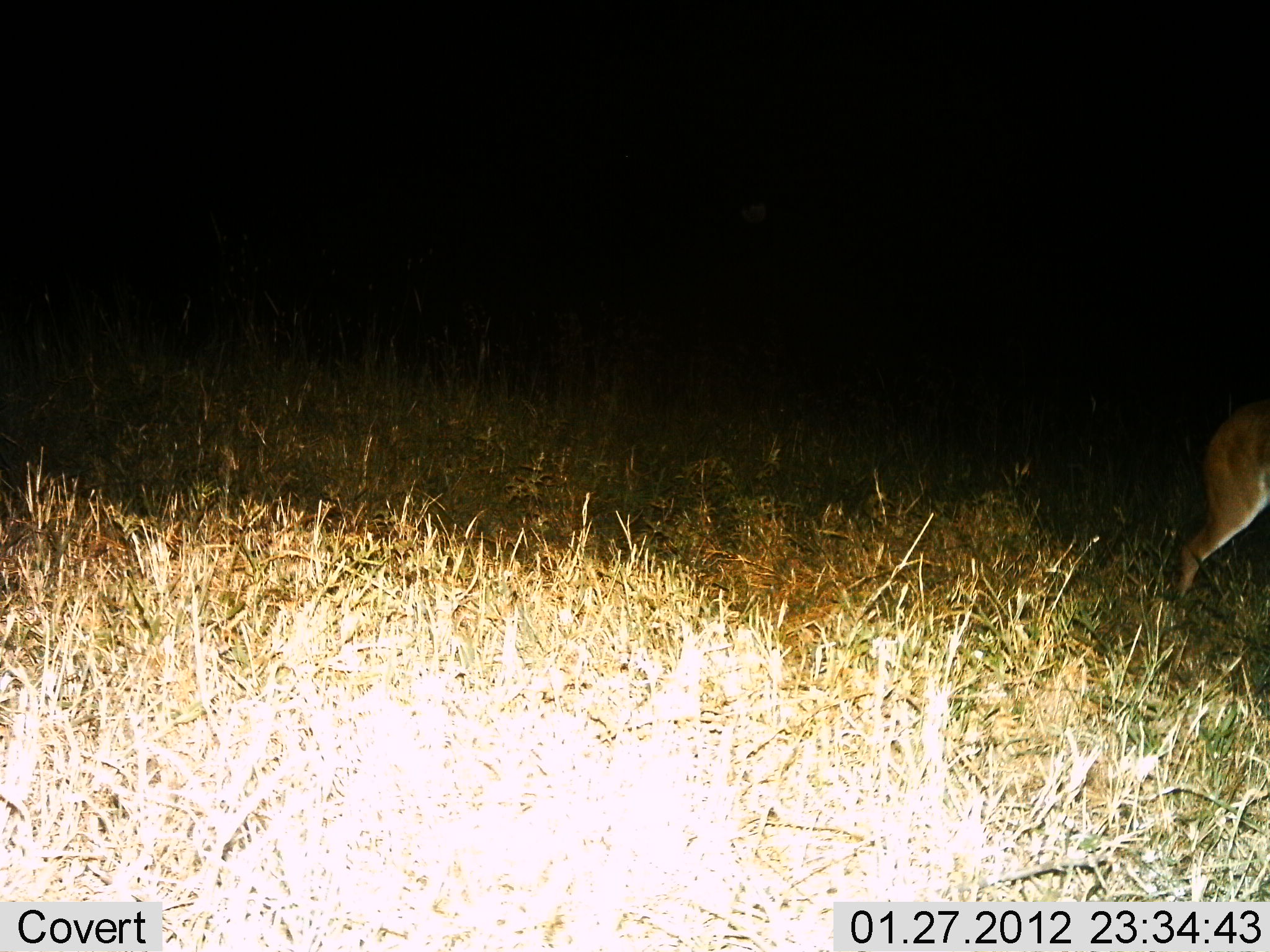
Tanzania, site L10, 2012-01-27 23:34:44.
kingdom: Animalia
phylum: Chordata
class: Mammalia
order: Artiodactyla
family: Bovidae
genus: Redunca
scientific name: Redunca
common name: reedbuck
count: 1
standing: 29%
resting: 0%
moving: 71%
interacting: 0%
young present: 0%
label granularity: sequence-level